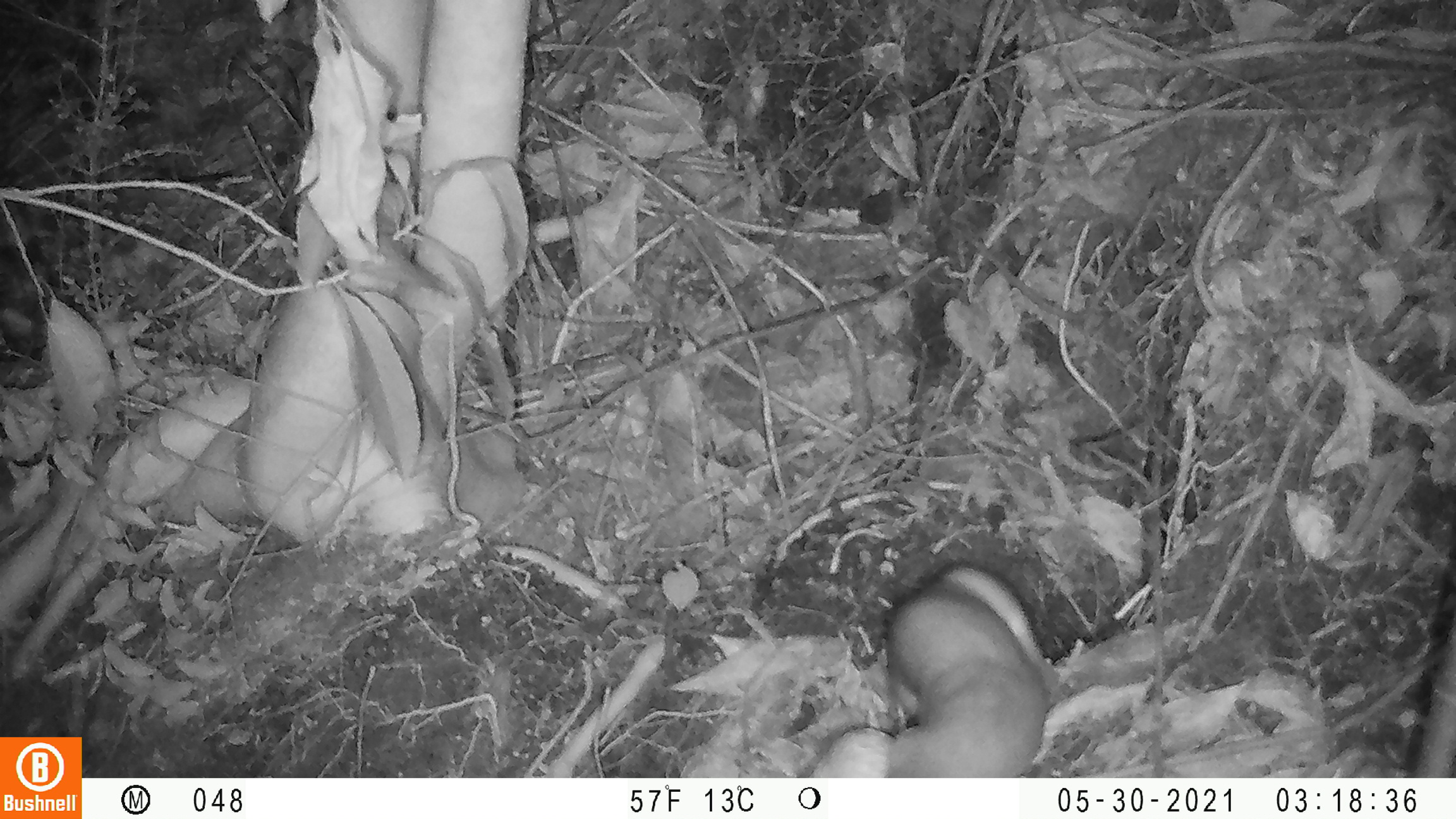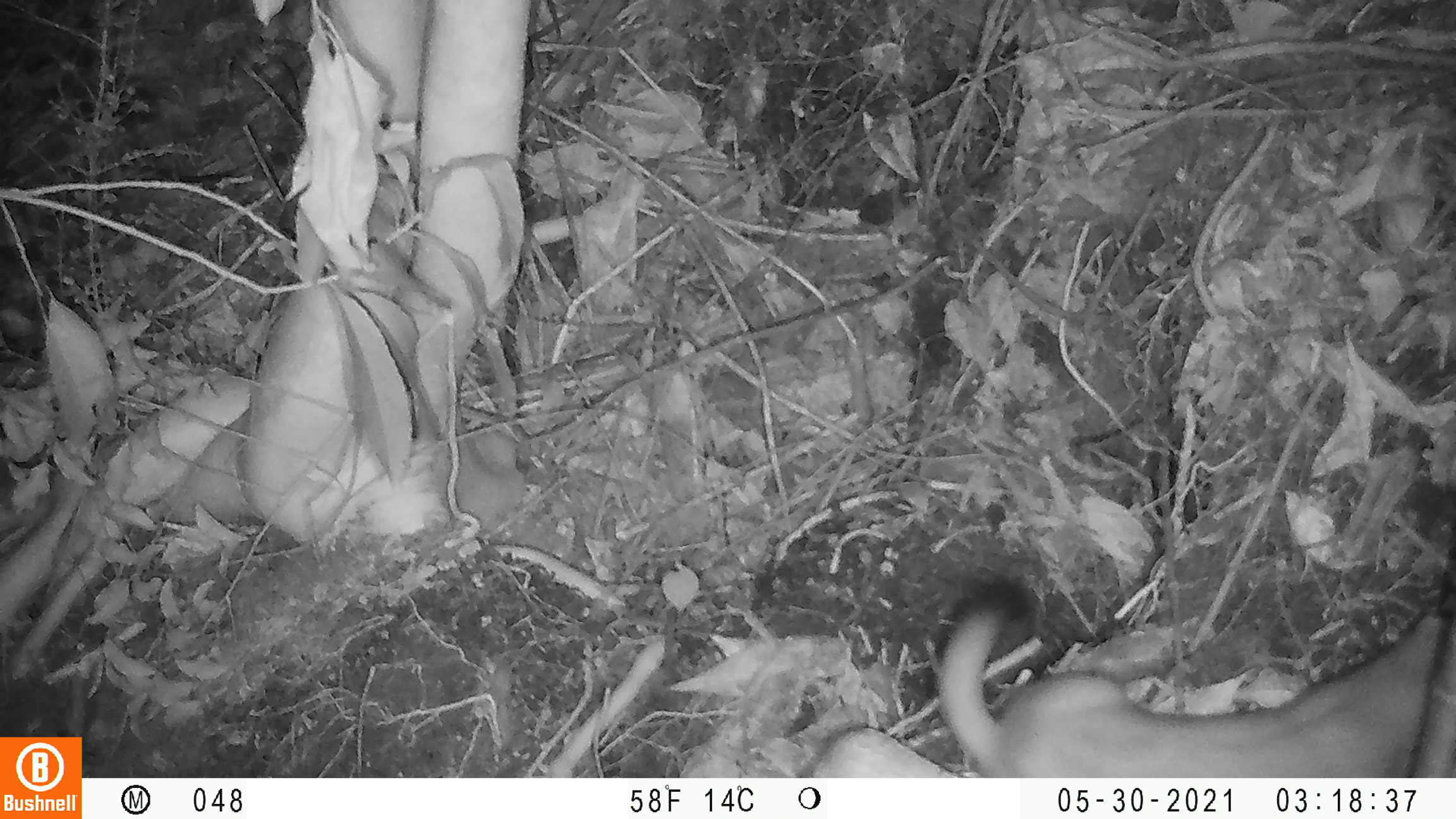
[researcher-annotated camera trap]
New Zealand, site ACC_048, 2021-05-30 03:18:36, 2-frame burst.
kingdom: Animalia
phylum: Chordata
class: Mammalia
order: Carnivora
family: Mustelidae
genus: Mustela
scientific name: Mustela erminea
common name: stoat